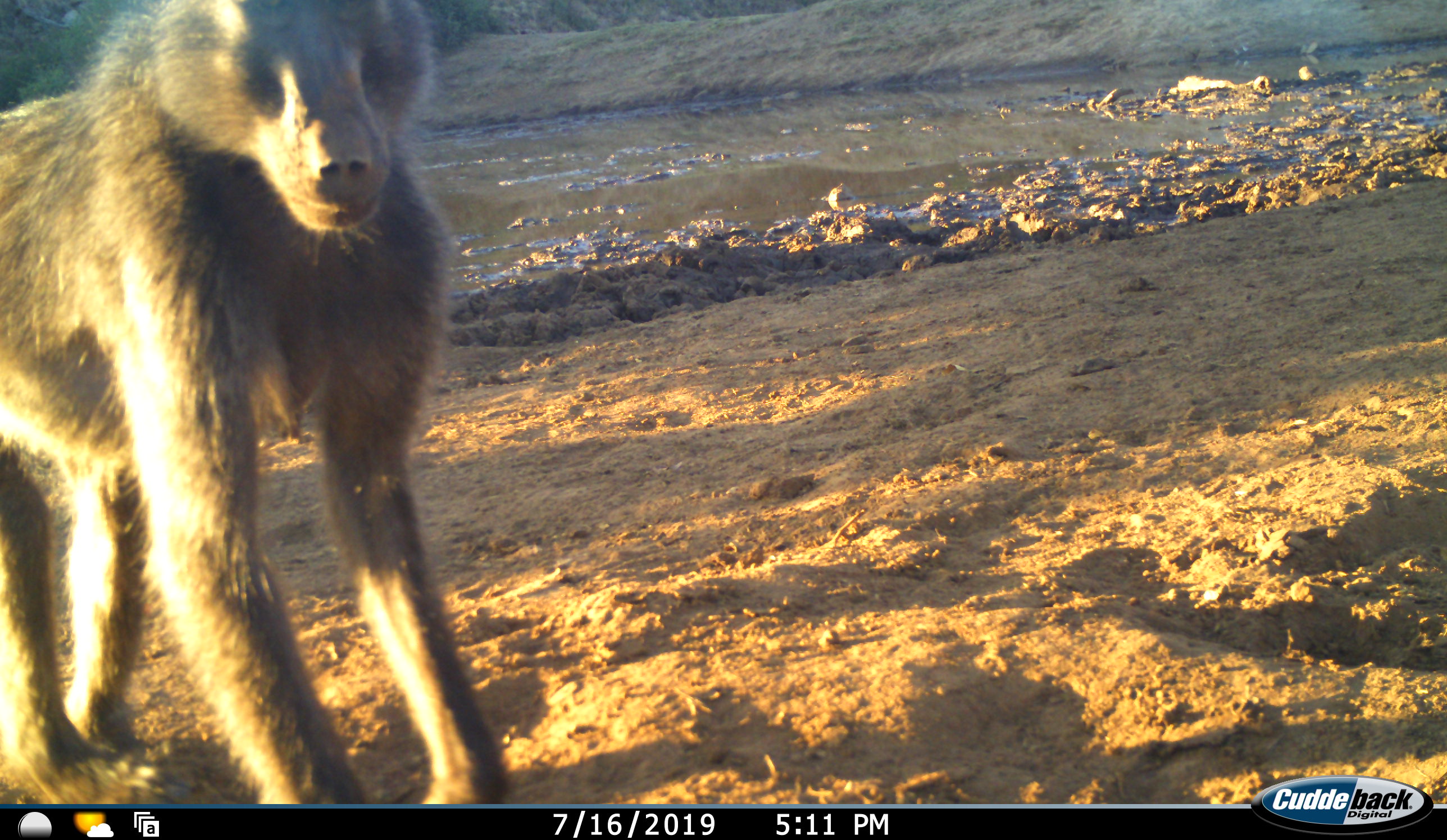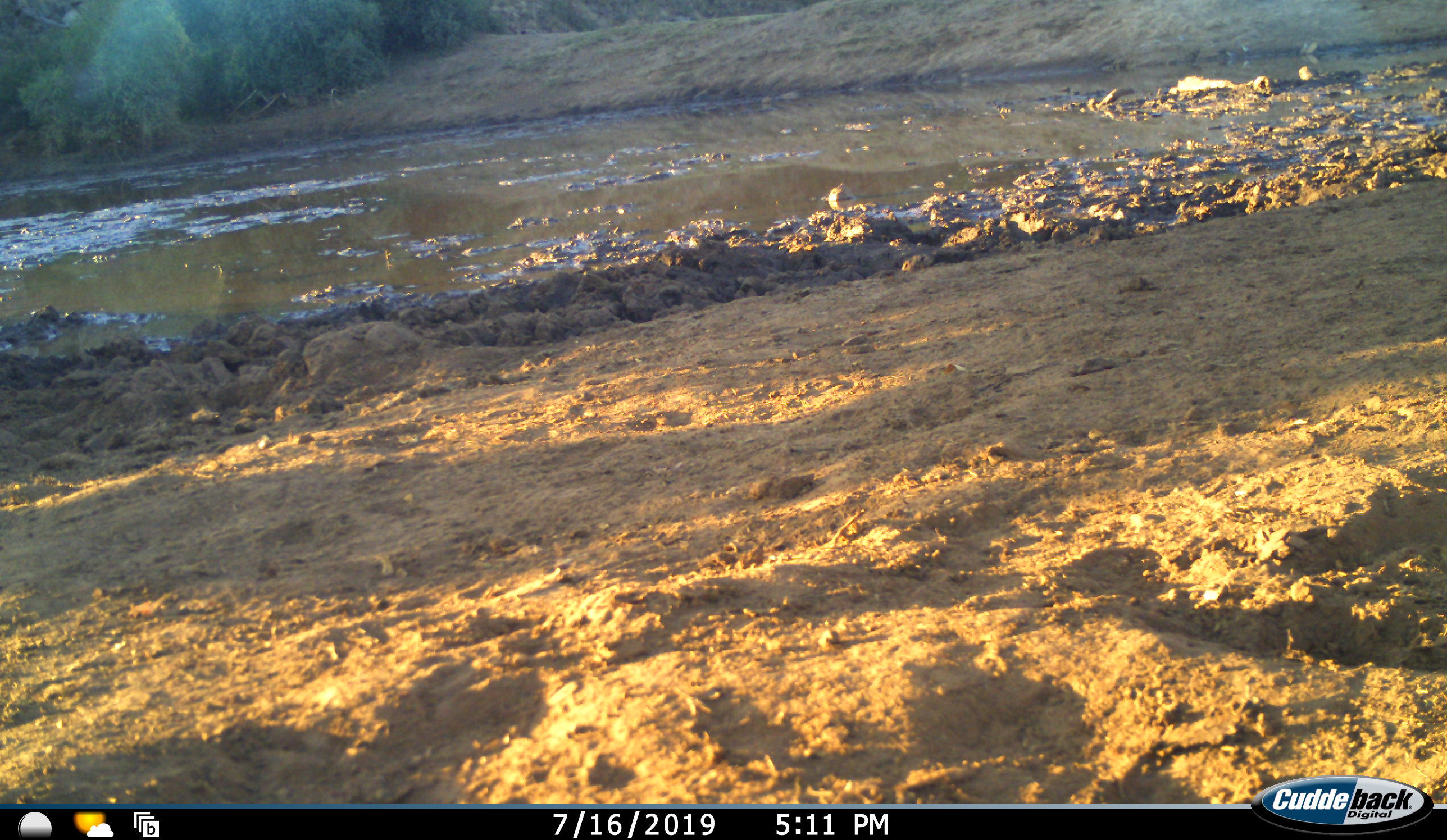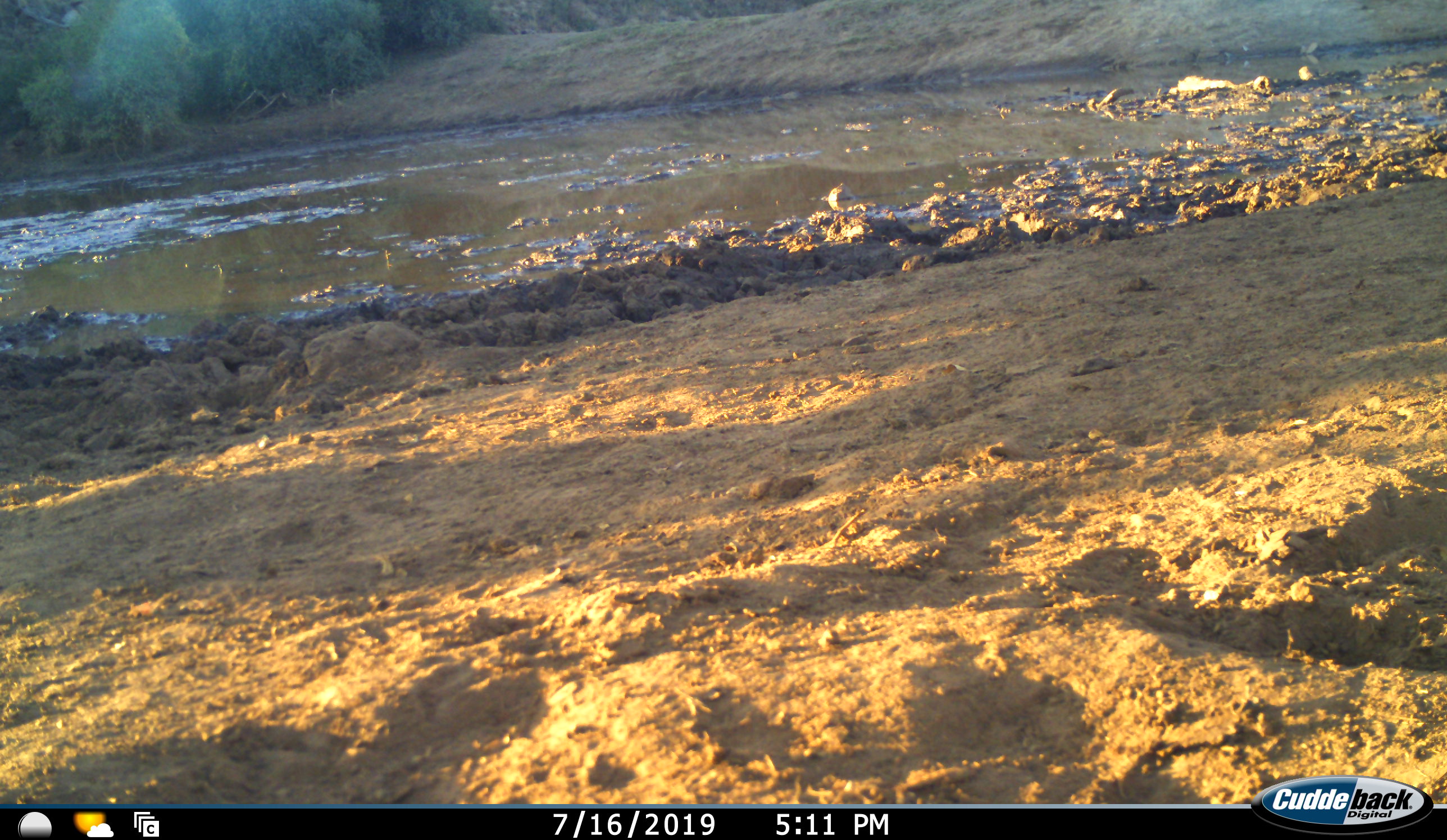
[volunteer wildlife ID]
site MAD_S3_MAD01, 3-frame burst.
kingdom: Animalia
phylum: Chordata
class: Mammalia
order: Primates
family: Cercopithecidae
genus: Papio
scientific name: Papio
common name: baboon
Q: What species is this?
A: Baboon (Papio).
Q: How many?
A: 1.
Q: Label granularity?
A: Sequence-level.